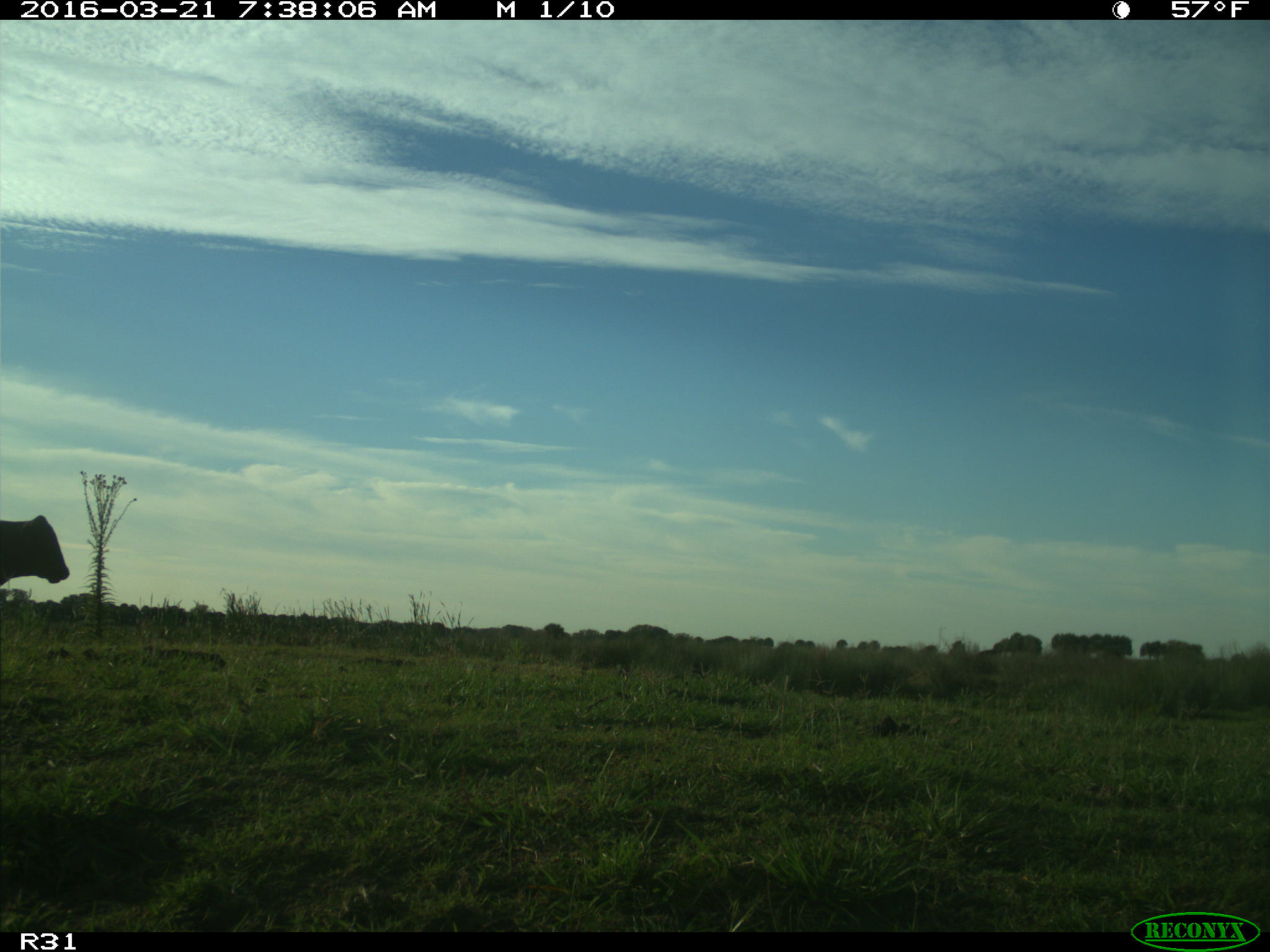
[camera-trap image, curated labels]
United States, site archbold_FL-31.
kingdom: Animalia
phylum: Chordata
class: Mammalia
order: Artiodactyla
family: Bovidae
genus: Bos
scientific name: Bos taurus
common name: domestic cow